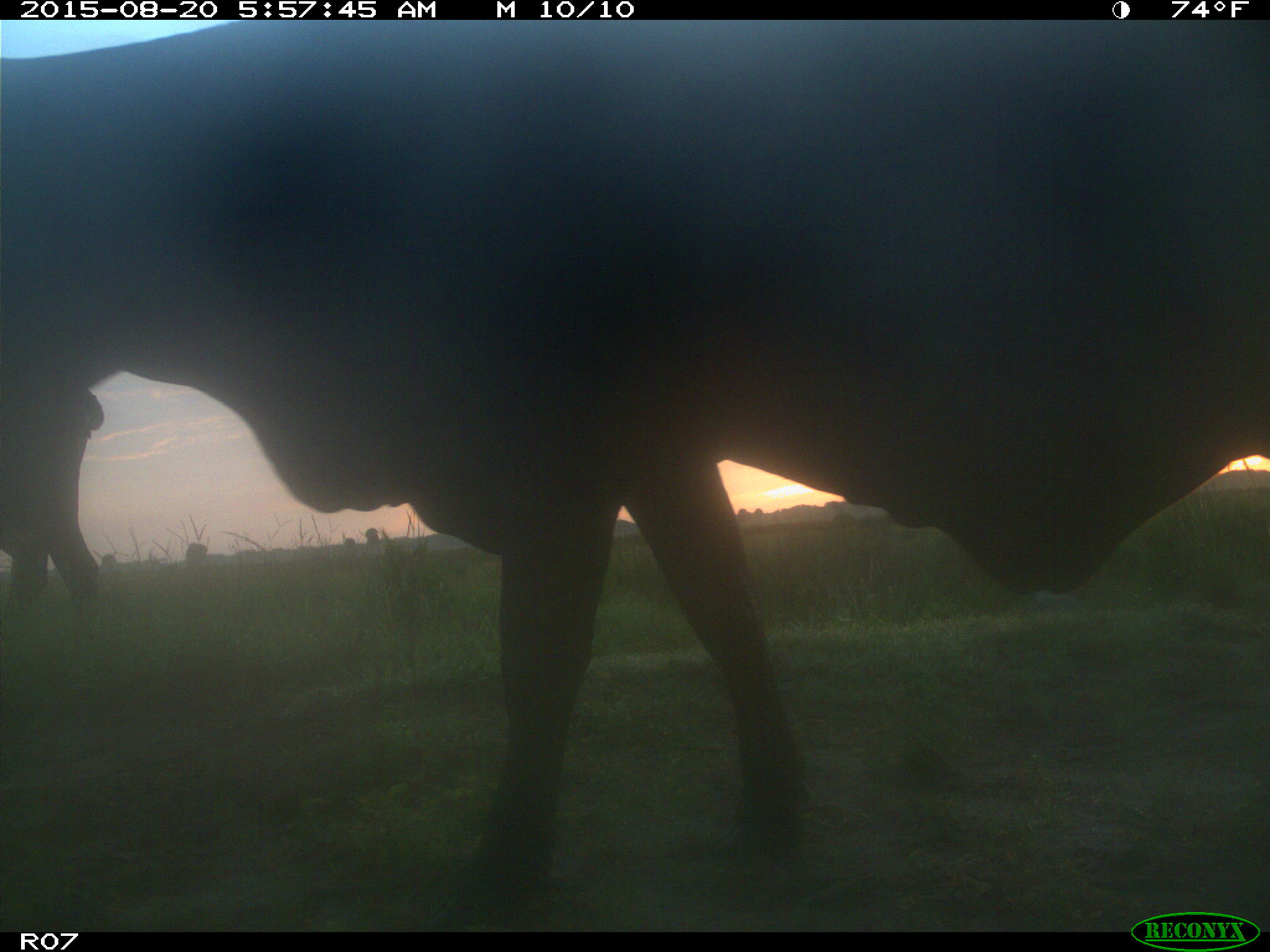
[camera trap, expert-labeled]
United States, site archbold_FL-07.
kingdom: Animalia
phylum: Chordata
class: Mammalia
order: Artiodactyla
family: Bovidae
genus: Bos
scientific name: Bos taurus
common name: domestic cow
Bos taurus (domestic cow).